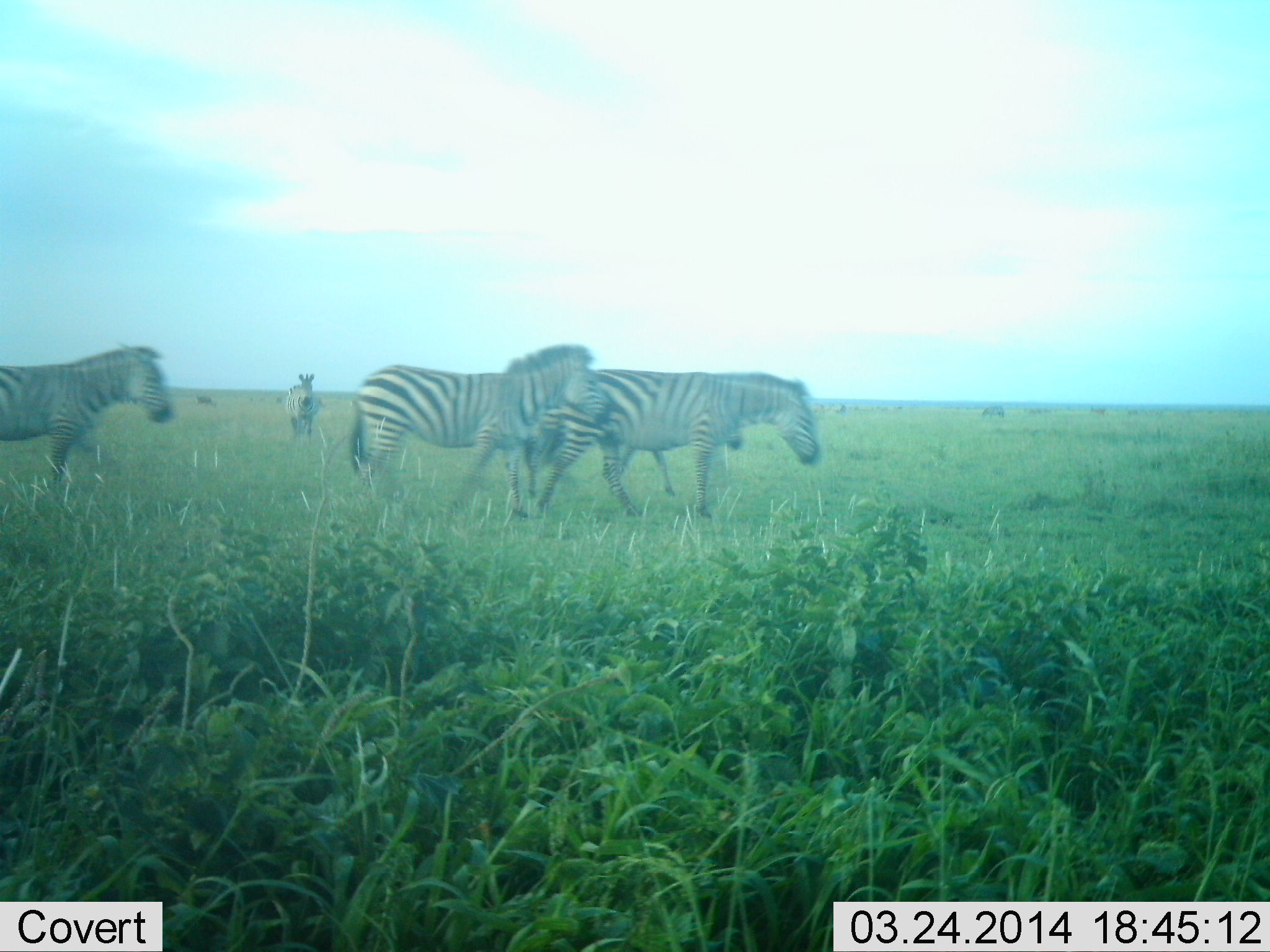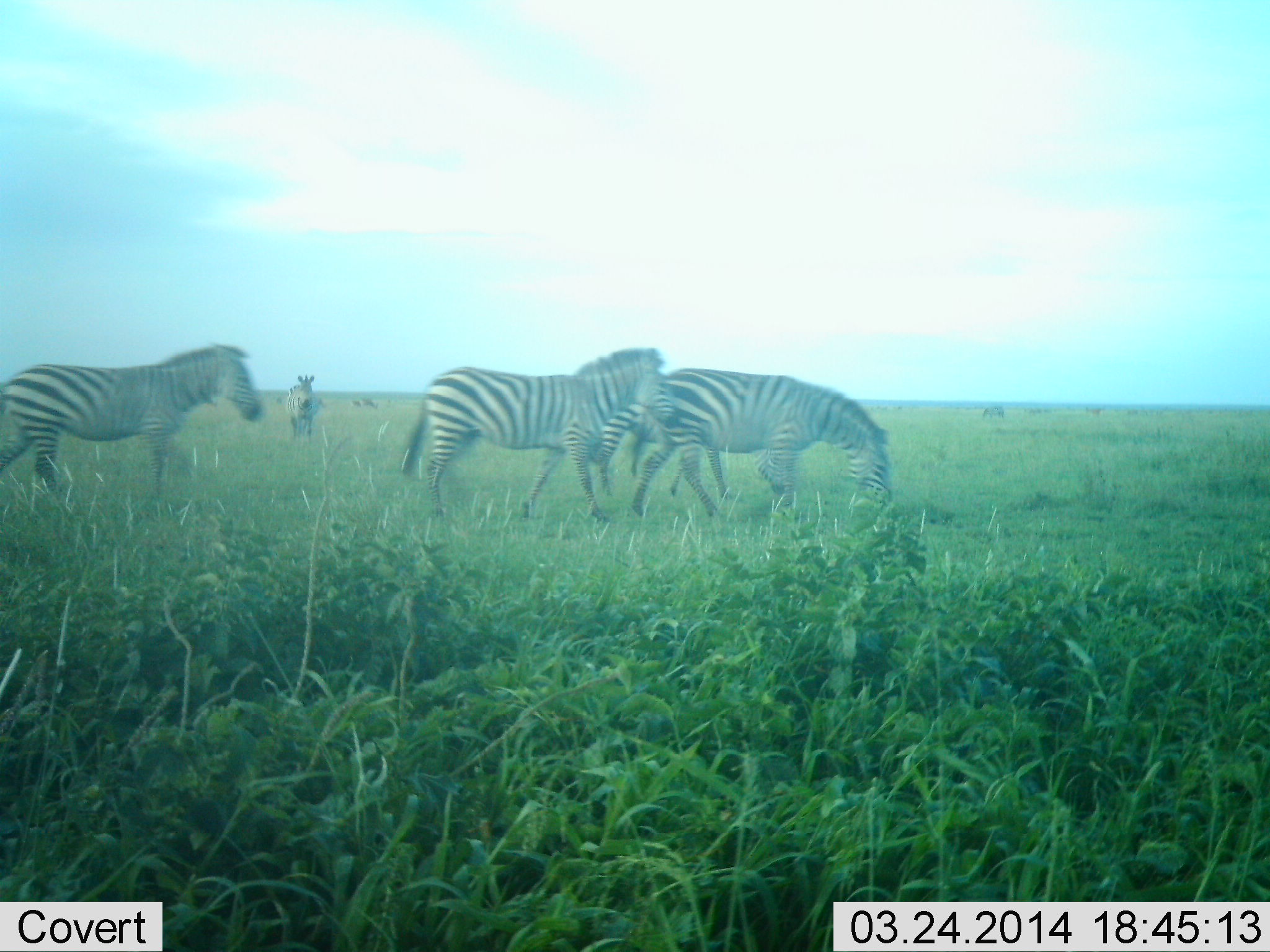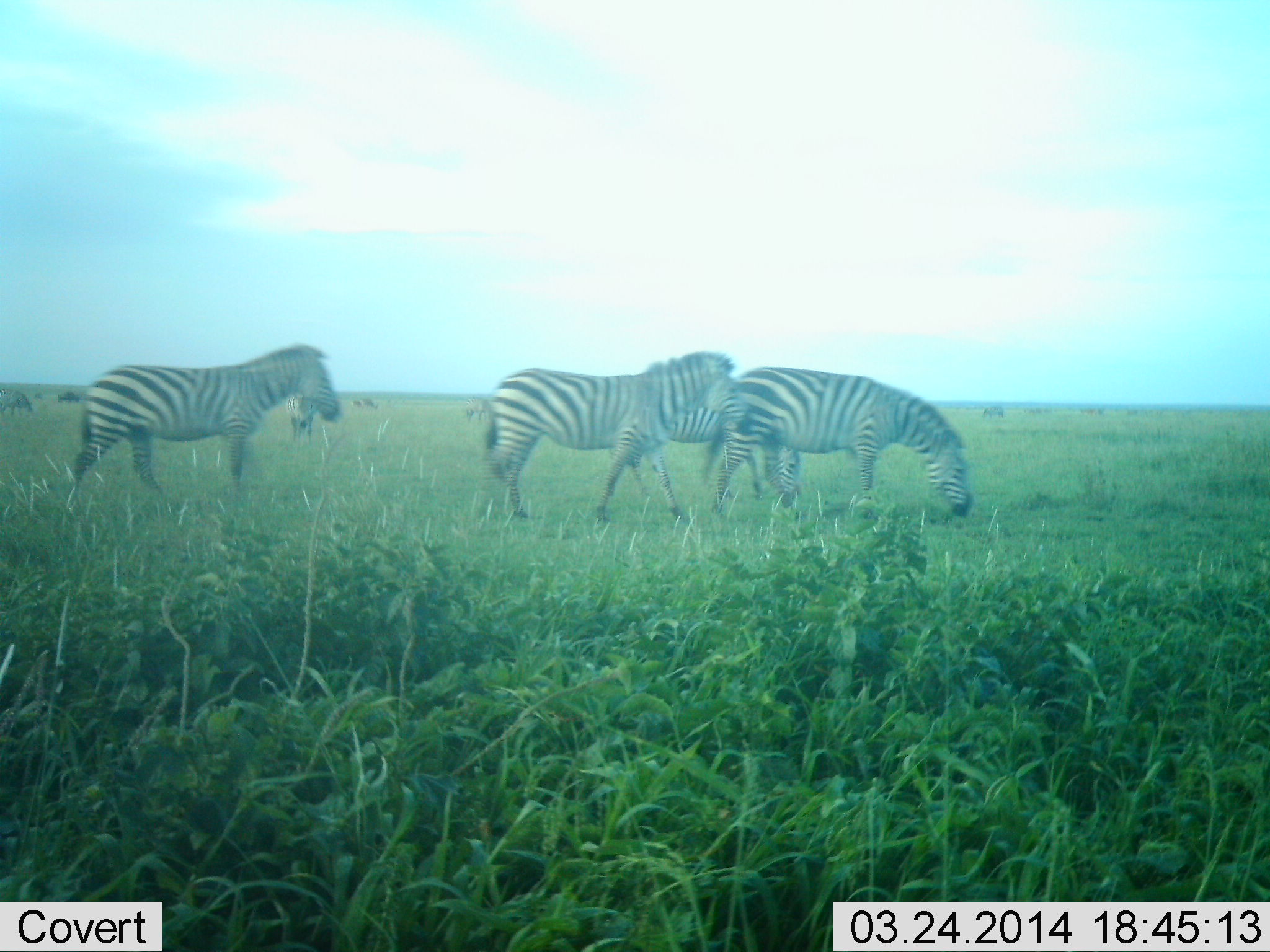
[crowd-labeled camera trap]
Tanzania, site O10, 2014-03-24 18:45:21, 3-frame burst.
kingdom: Animalia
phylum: Chordata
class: Mammalia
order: Perissodactyla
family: Equidae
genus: Equus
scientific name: Equus quagga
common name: plains zebra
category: zebra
Zebra (plains zebra) (Equus quagga), count 5. Behavior (volunteer vote fractions): standing 45%, resting 3%, moving 93%, interacting 0%. Young present (vote fraction): 0%. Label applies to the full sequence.